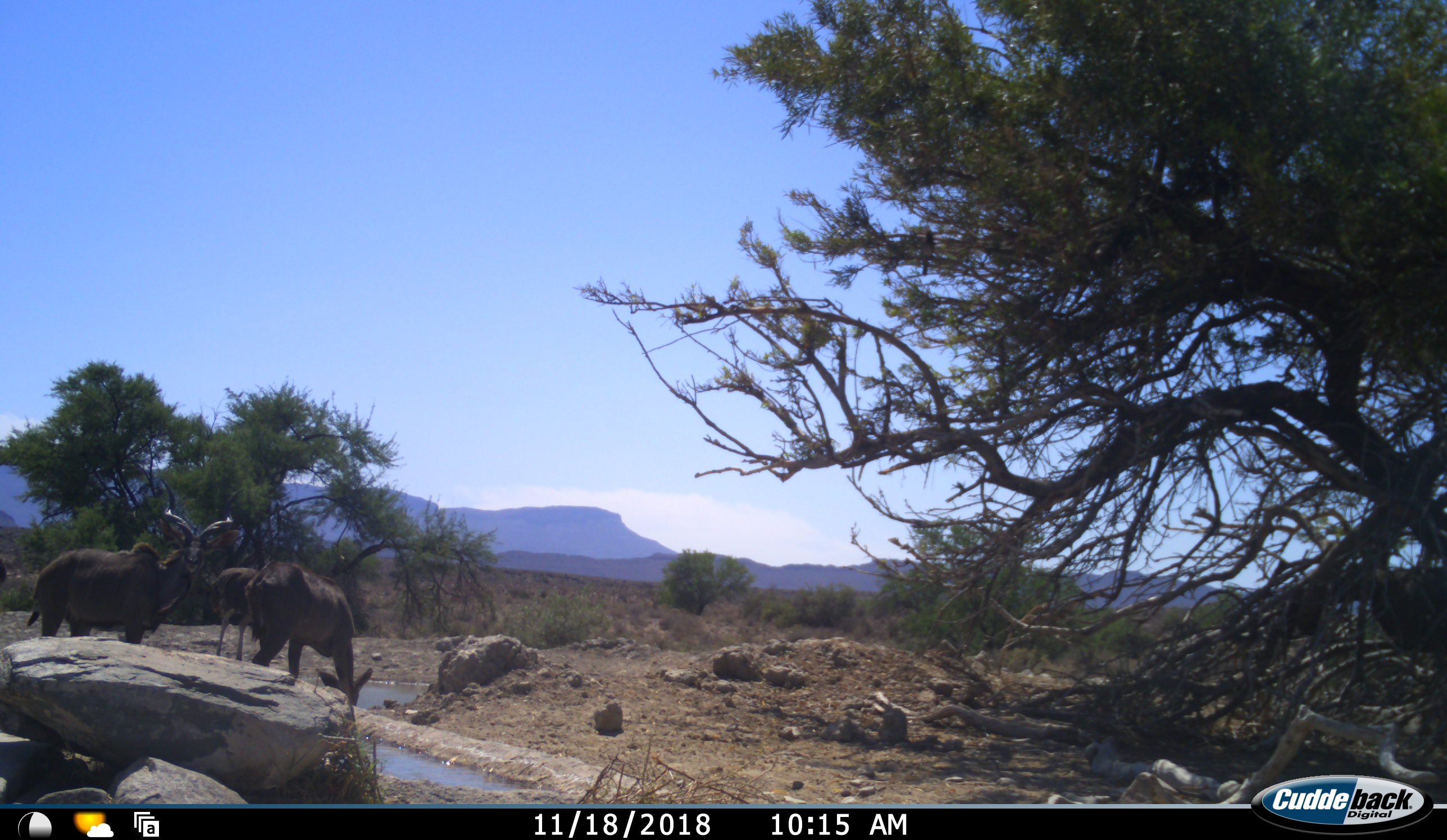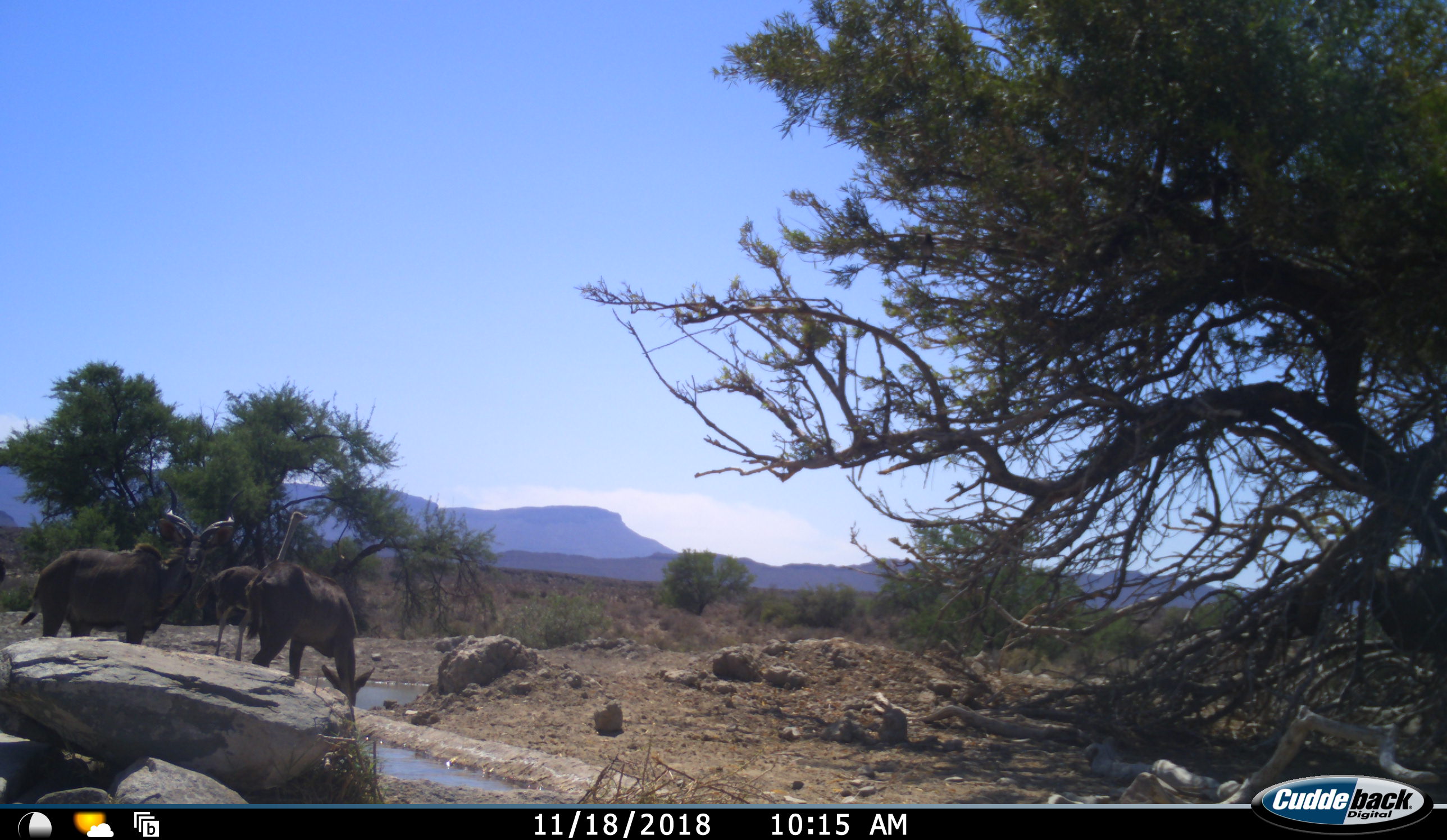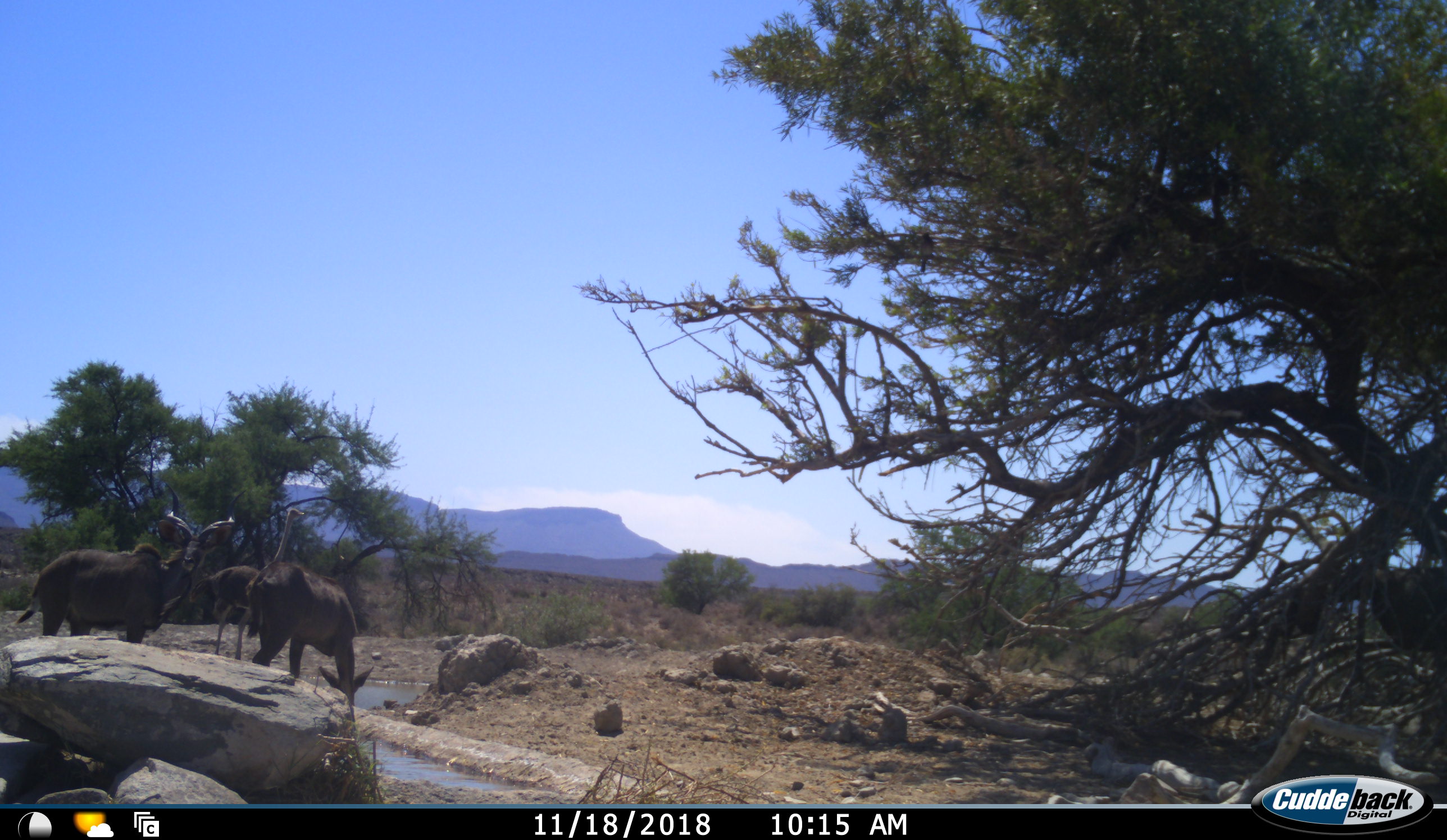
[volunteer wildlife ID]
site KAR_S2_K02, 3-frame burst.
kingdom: Animalia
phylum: Chordata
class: Mammalia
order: Artiodactyla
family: Bovidae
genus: Tragelaphus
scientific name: Tragelaphus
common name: kudu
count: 2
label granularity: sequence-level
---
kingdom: Animalia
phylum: Chordata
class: Aves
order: Struthioniformes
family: Struthionidae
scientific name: Struthionidae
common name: ostrich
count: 1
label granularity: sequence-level